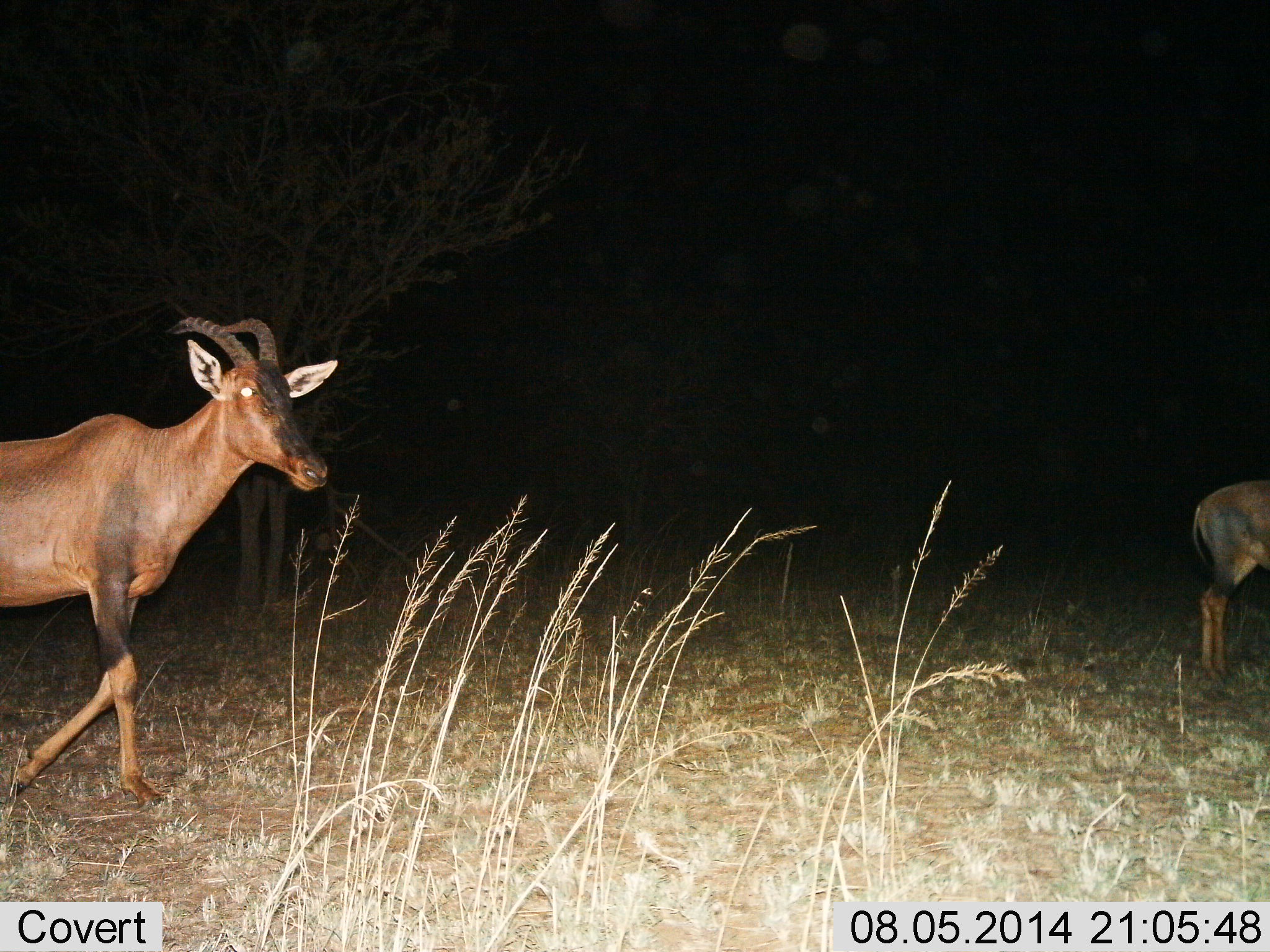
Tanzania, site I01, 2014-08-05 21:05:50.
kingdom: Animalia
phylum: Chordata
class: Mammalia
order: Artiodactyla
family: Bovidae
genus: Damaliscus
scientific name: Damaliscus lunatus jimela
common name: topi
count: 2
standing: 90%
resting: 0%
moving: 60%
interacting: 0%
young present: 0%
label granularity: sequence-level